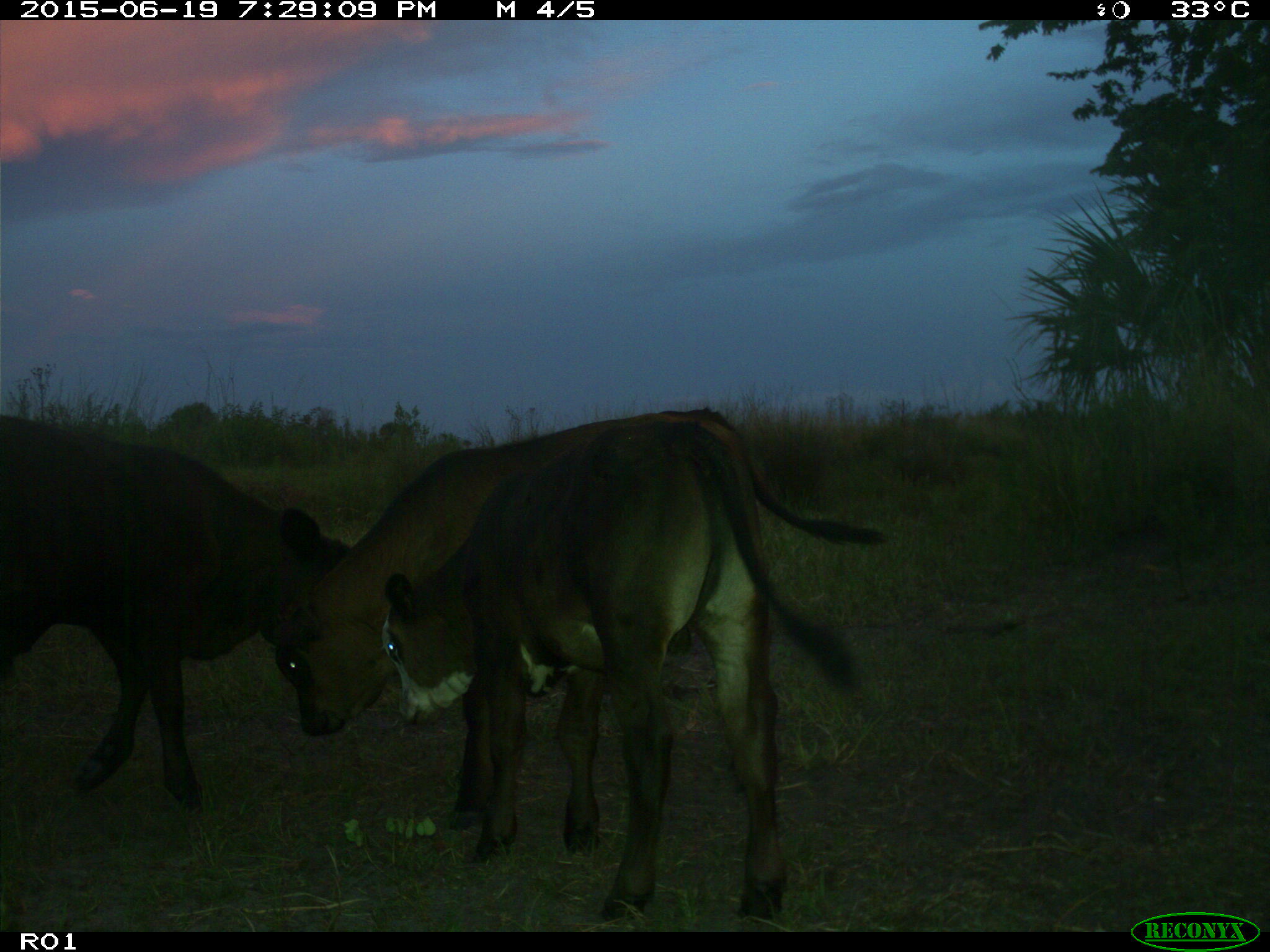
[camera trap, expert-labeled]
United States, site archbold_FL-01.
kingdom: Animalia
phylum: Chordata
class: Mammalia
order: Artiodactyla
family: Bovidae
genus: Bos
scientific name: Bos taurus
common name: domestic cow